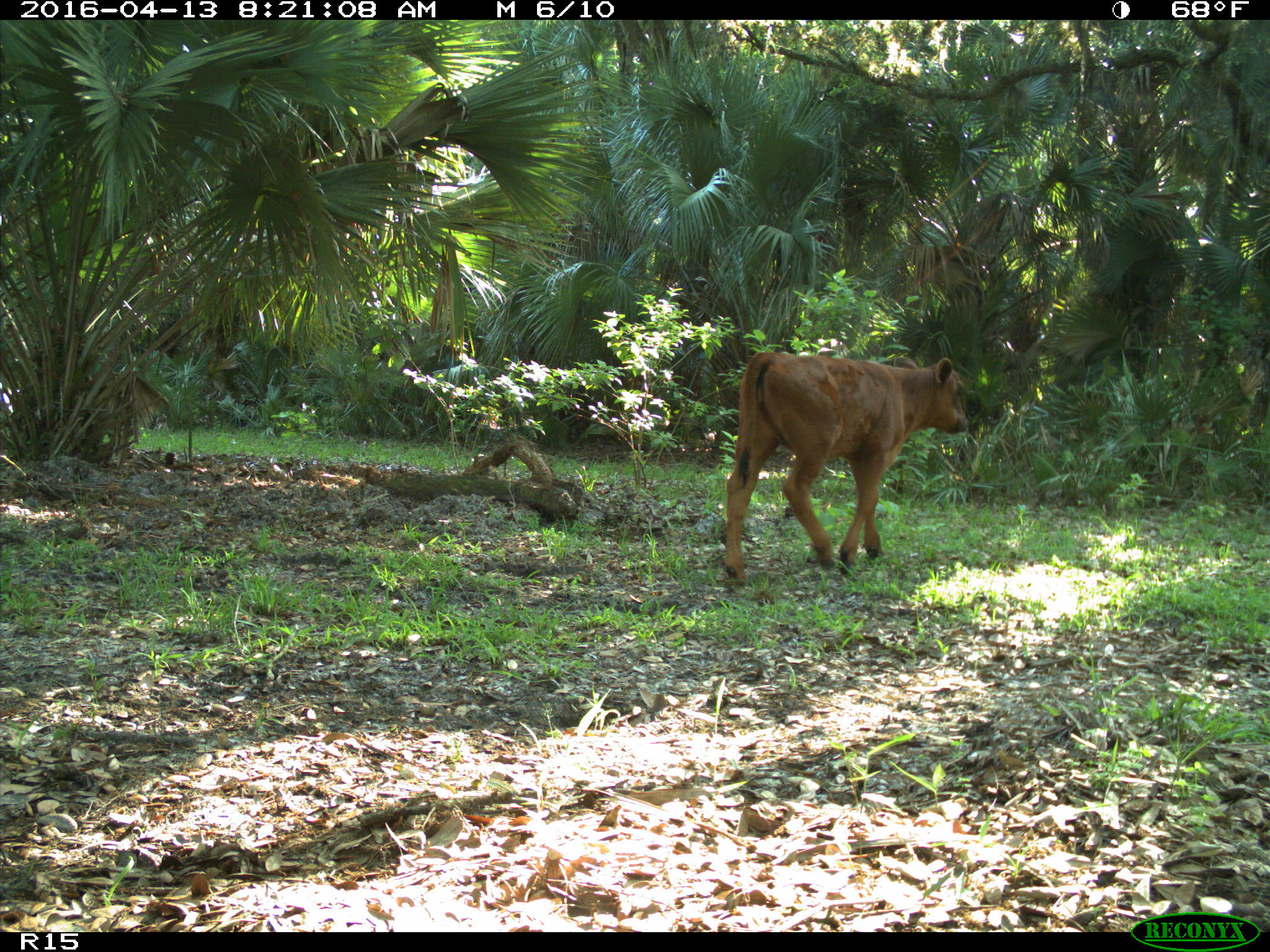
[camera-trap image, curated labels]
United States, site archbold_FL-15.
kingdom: Animalia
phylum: Chordata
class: Mammalia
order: Artiodactyla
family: Bovidae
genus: Bos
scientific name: Bos taurus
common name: domestic cow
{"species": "Bos taurus (domestic cow)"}